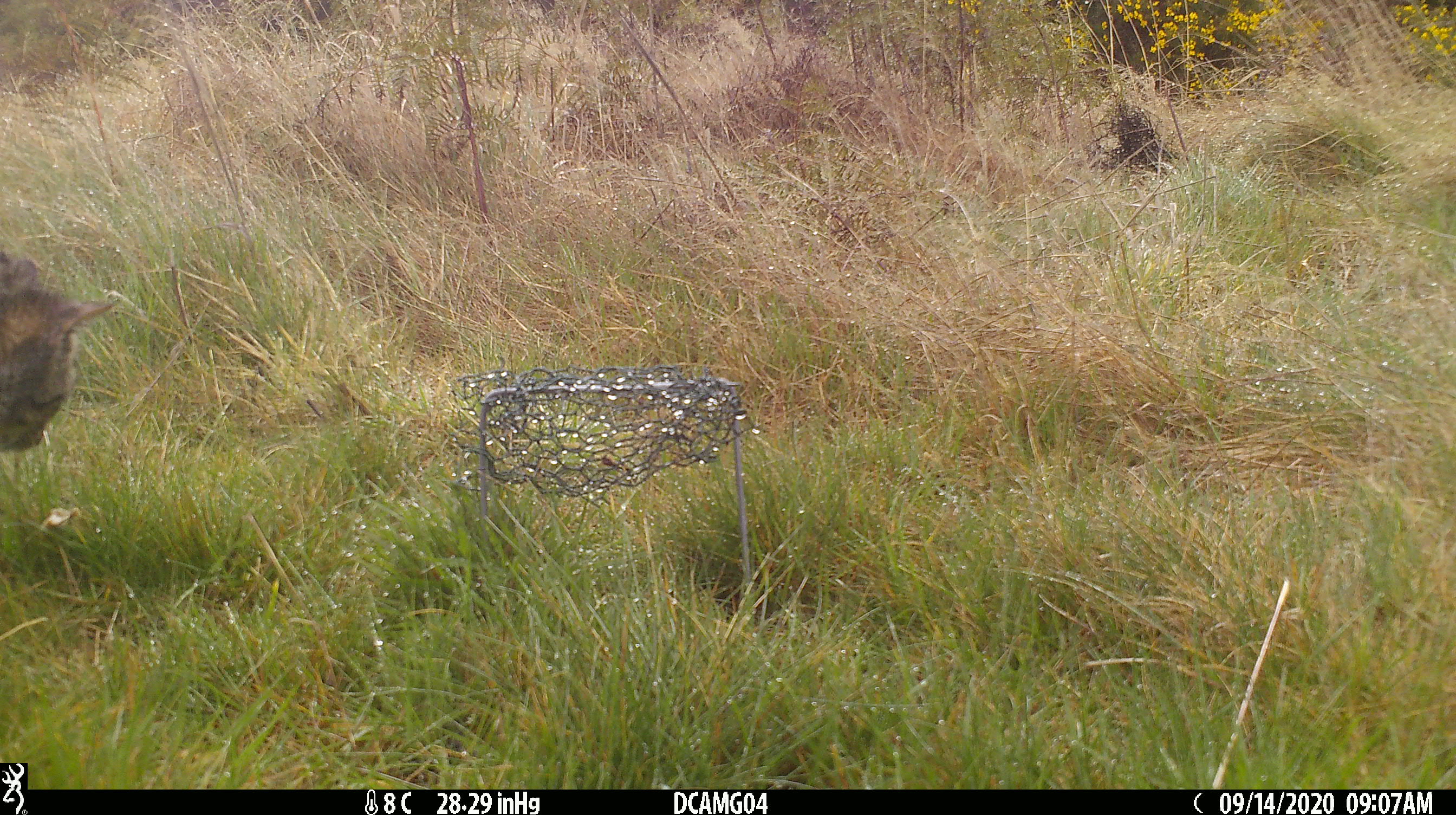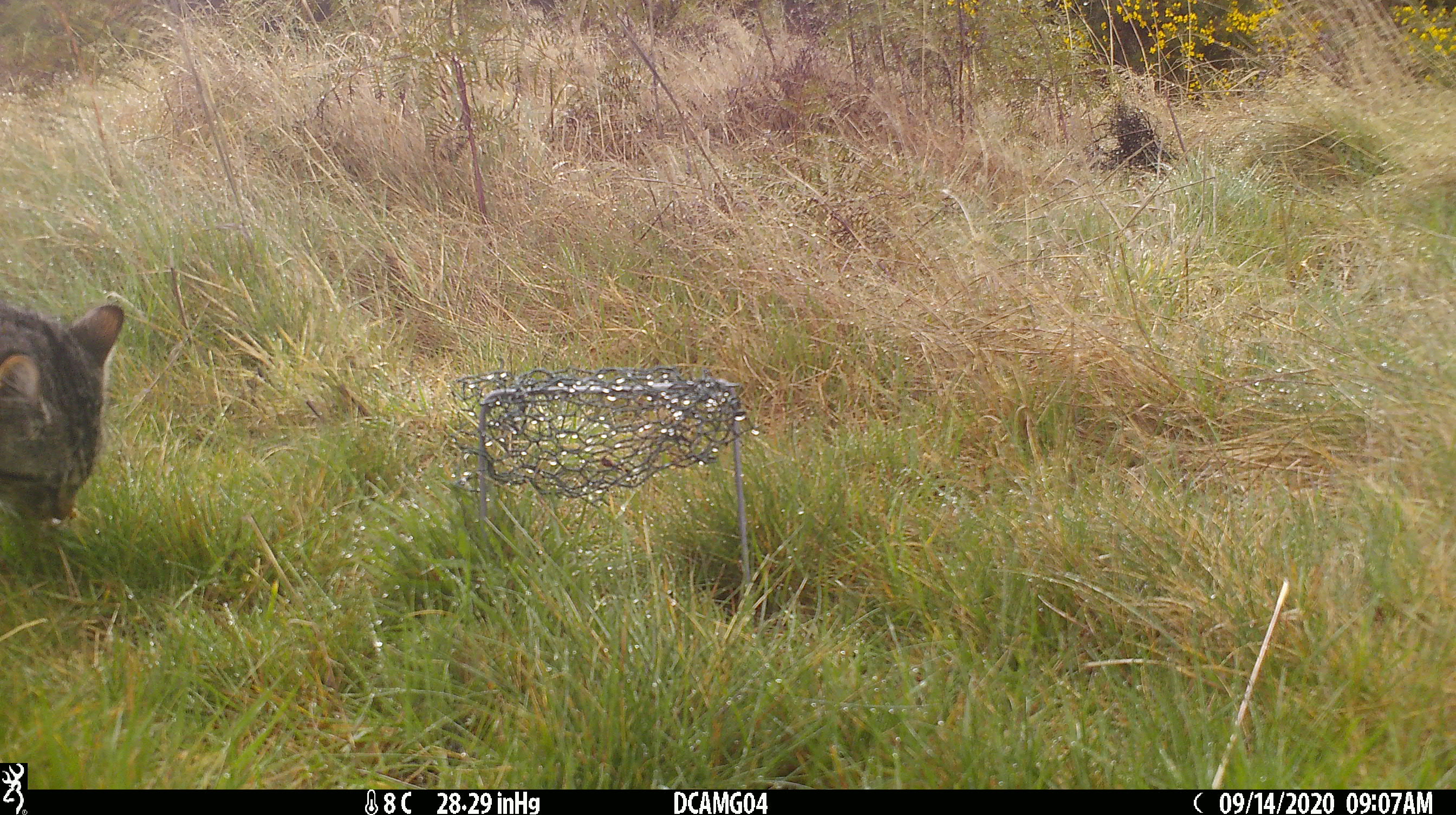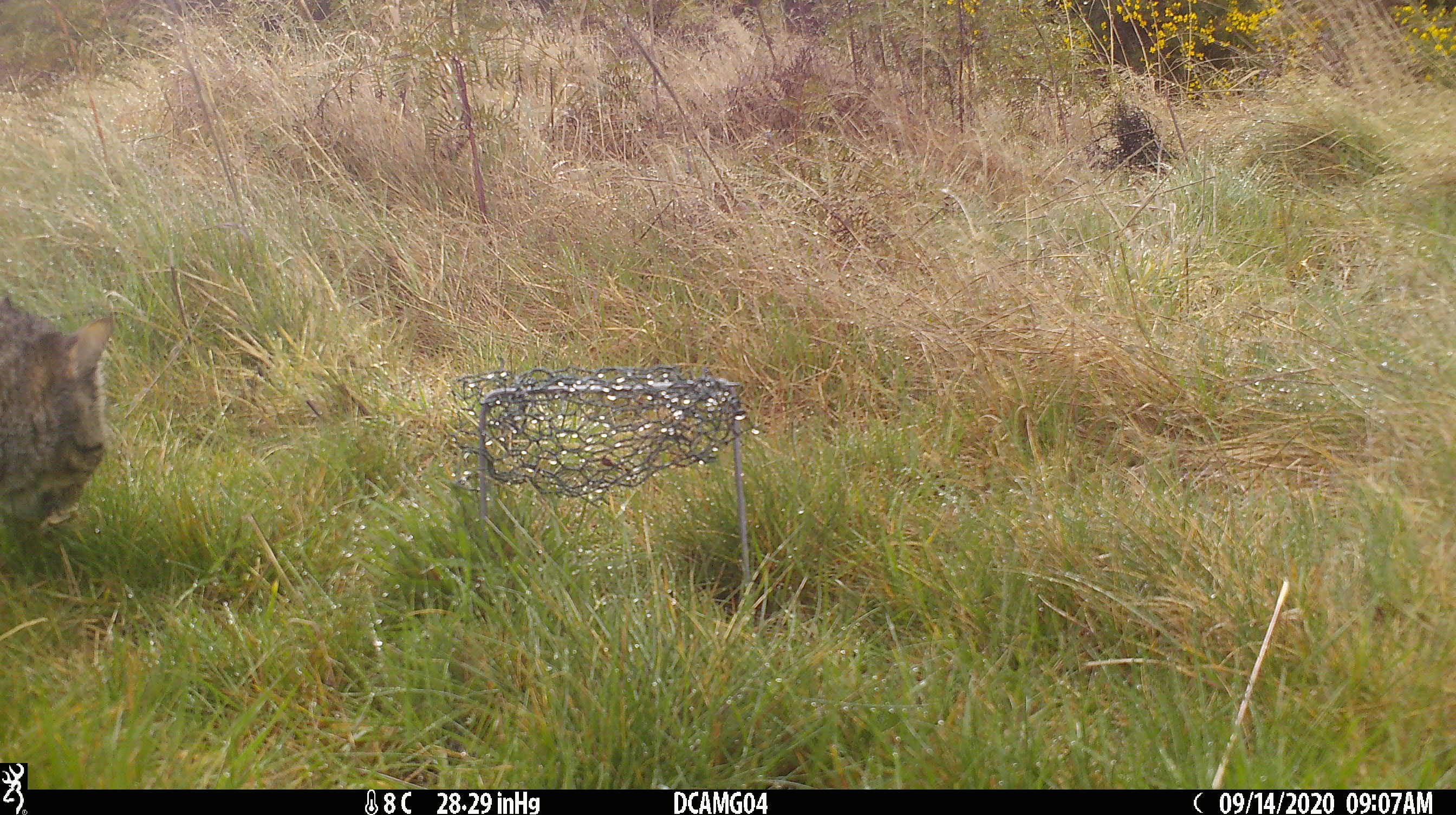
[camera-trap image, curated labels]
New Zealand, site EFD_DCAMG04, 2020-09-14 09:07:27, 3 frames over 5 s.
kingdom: Animalia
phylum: Chordata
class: Mammalia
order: Carnivora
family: Felidae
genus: Felis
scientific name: Felis catus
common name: domestic cat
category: cat